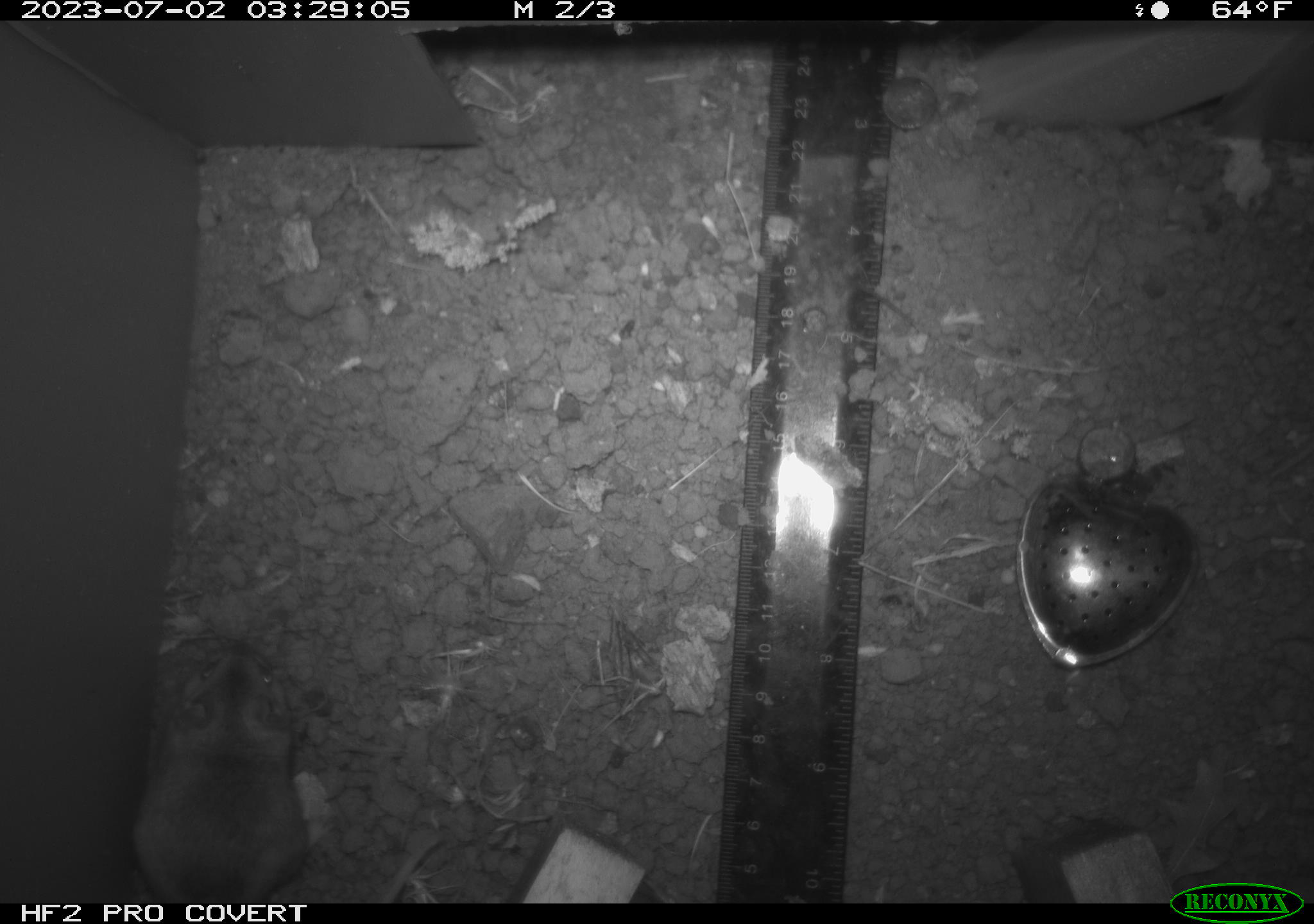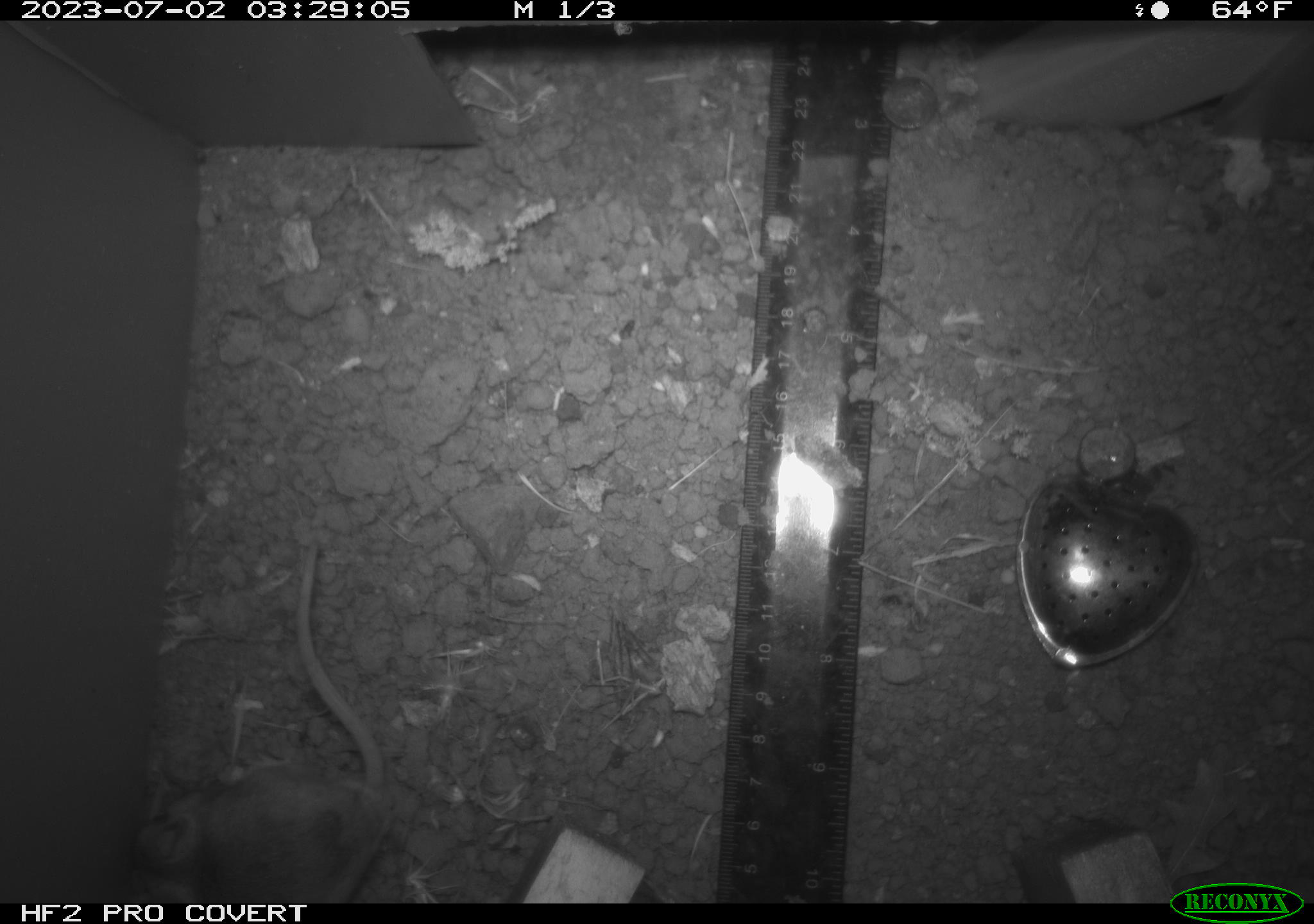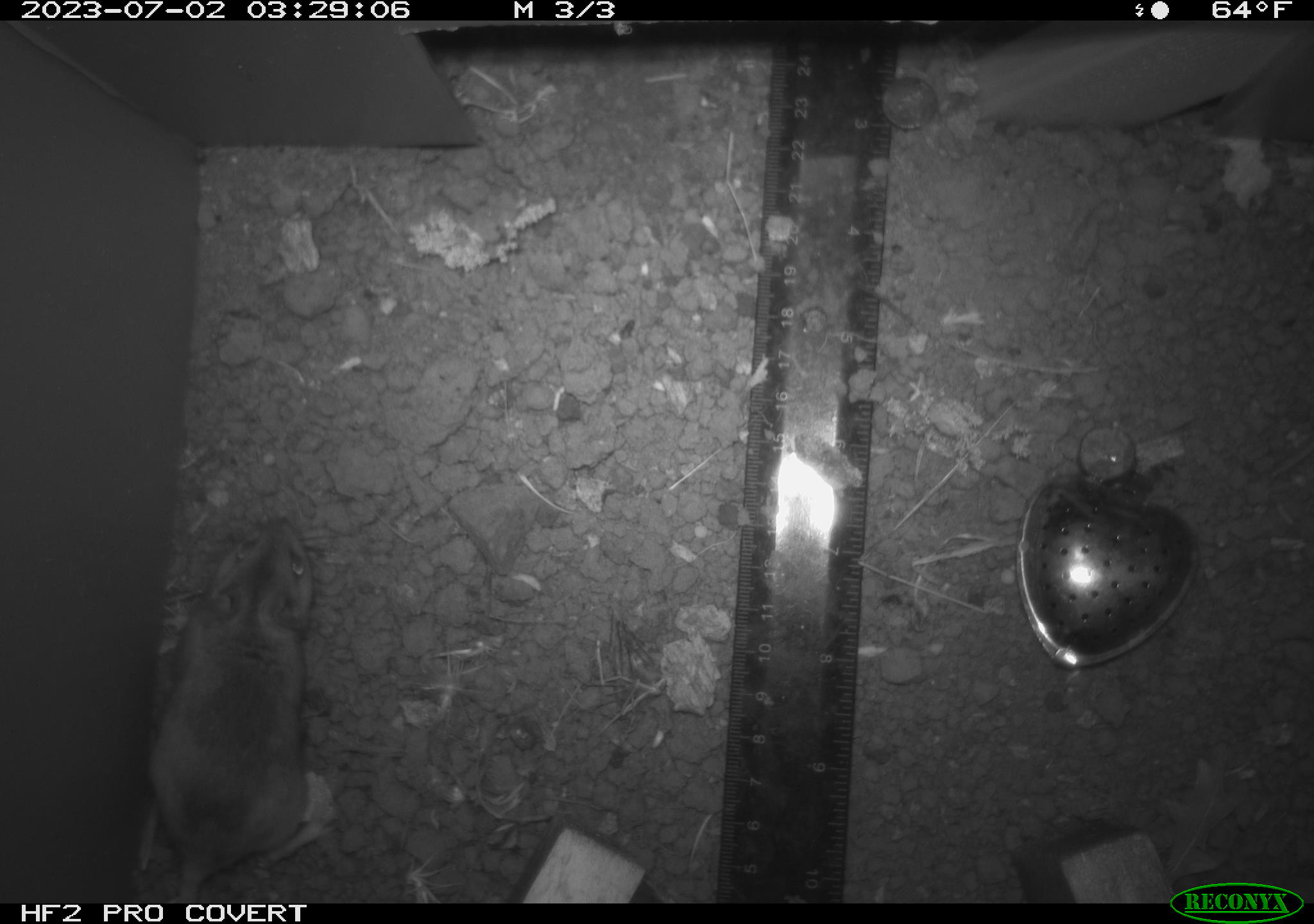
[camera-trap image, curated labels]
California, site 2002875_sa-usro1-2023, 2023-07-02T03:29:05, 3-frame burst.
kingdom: Animalia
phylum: Chordata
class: Mammalia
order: Rodentia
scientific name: Rodentia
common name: mouse species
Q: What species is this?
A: Mouse species (Rodentia).